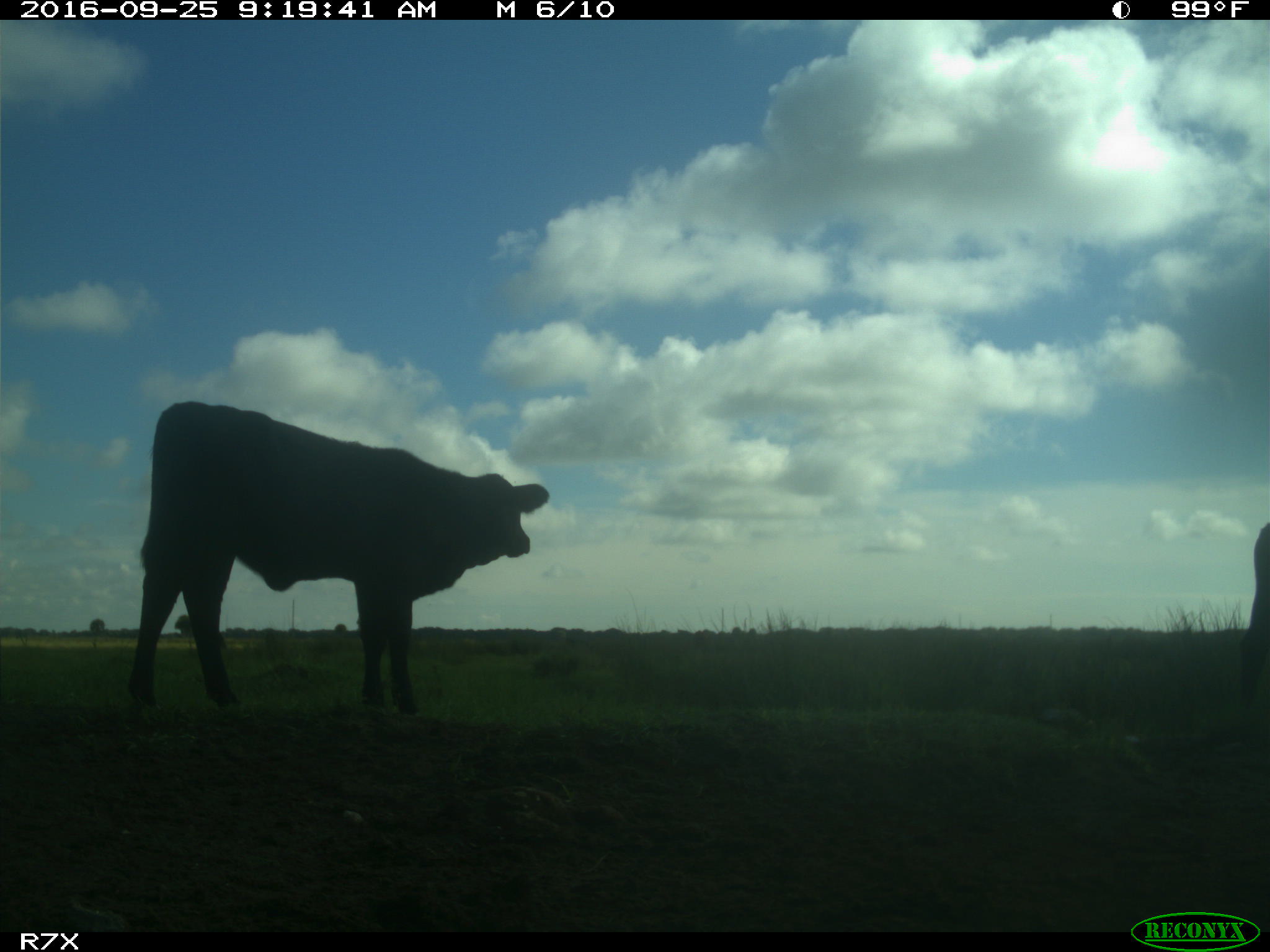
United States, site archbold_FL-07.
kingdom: Animalia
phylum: Chordata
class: Mammalia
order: Artiodactyla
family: Bovidae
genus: Bos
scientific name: Bos taurus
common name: domestic cow